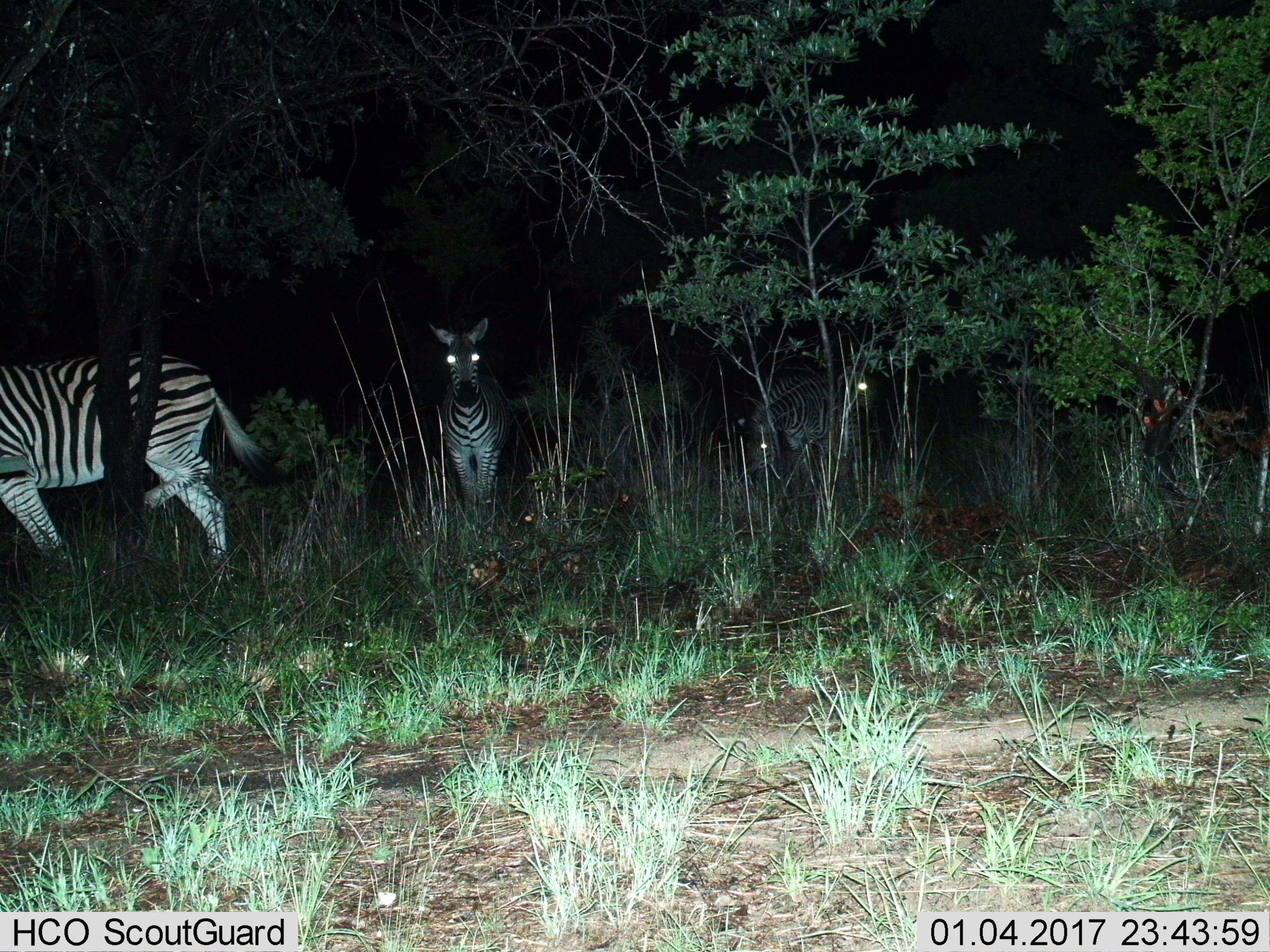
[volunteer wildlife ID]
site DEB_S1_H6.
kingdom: Animalia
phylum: Chordata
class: Mammalia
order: Perissodactyla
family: Equidae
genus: Equus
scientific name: Equus quagga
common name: plains zebra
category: zebraplains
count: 4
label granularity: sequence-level